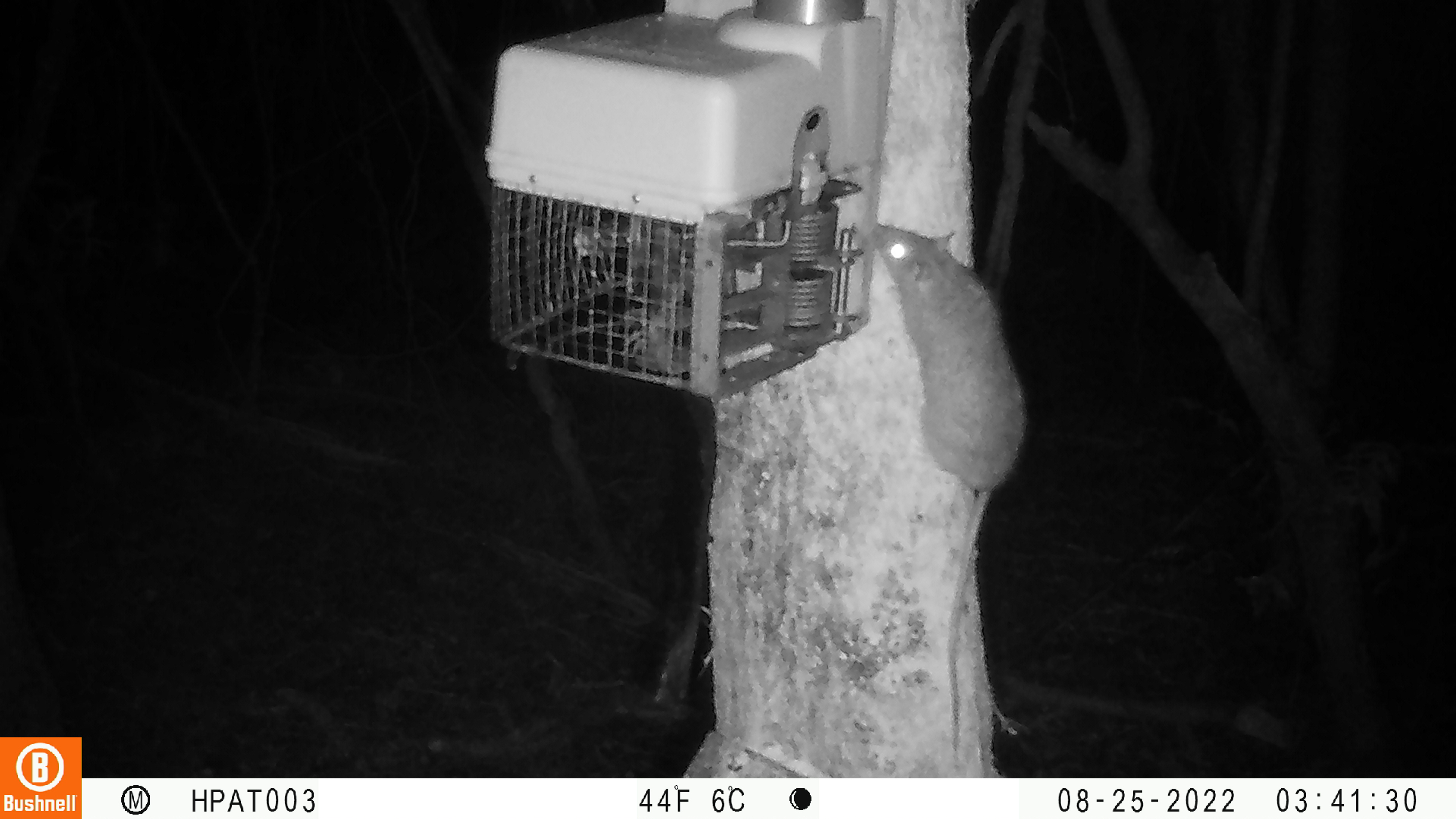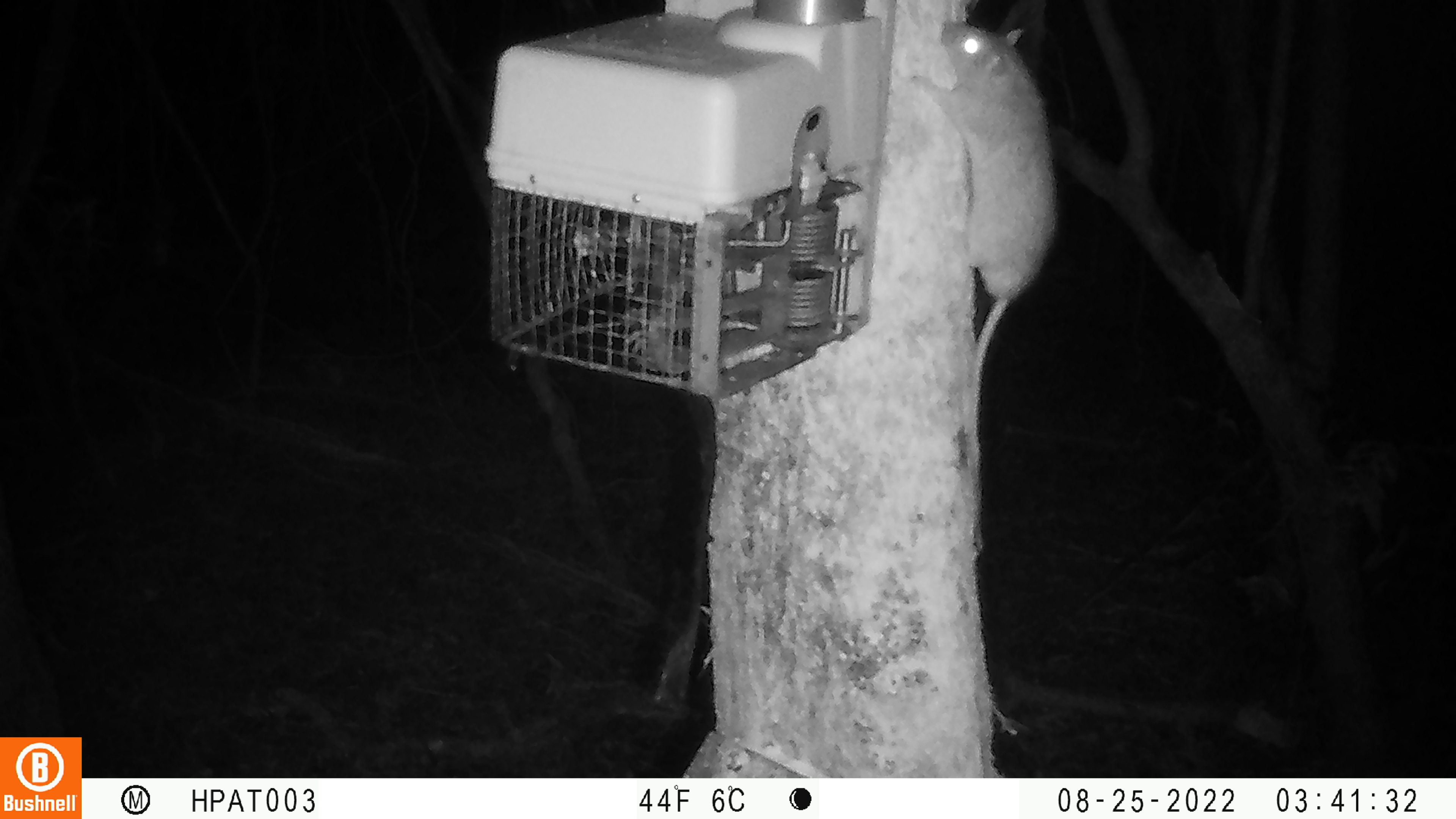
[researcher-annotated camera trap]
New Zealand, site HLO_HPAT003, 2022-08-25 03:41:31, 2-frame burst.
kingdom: Animalia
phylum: Chordata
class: Mammalia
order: Rodentia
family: Muridae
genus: Rattus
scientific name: Rattus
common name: rat